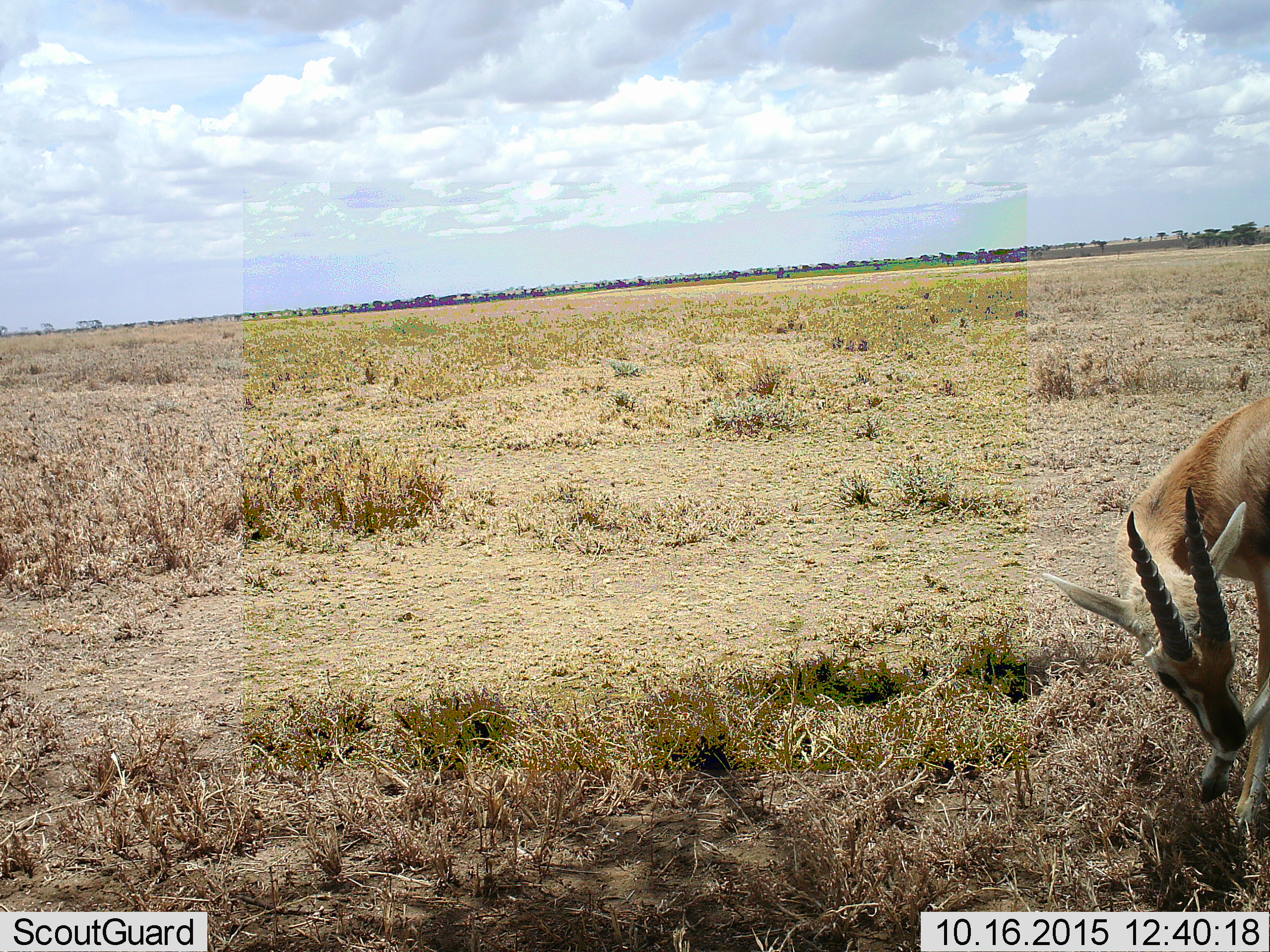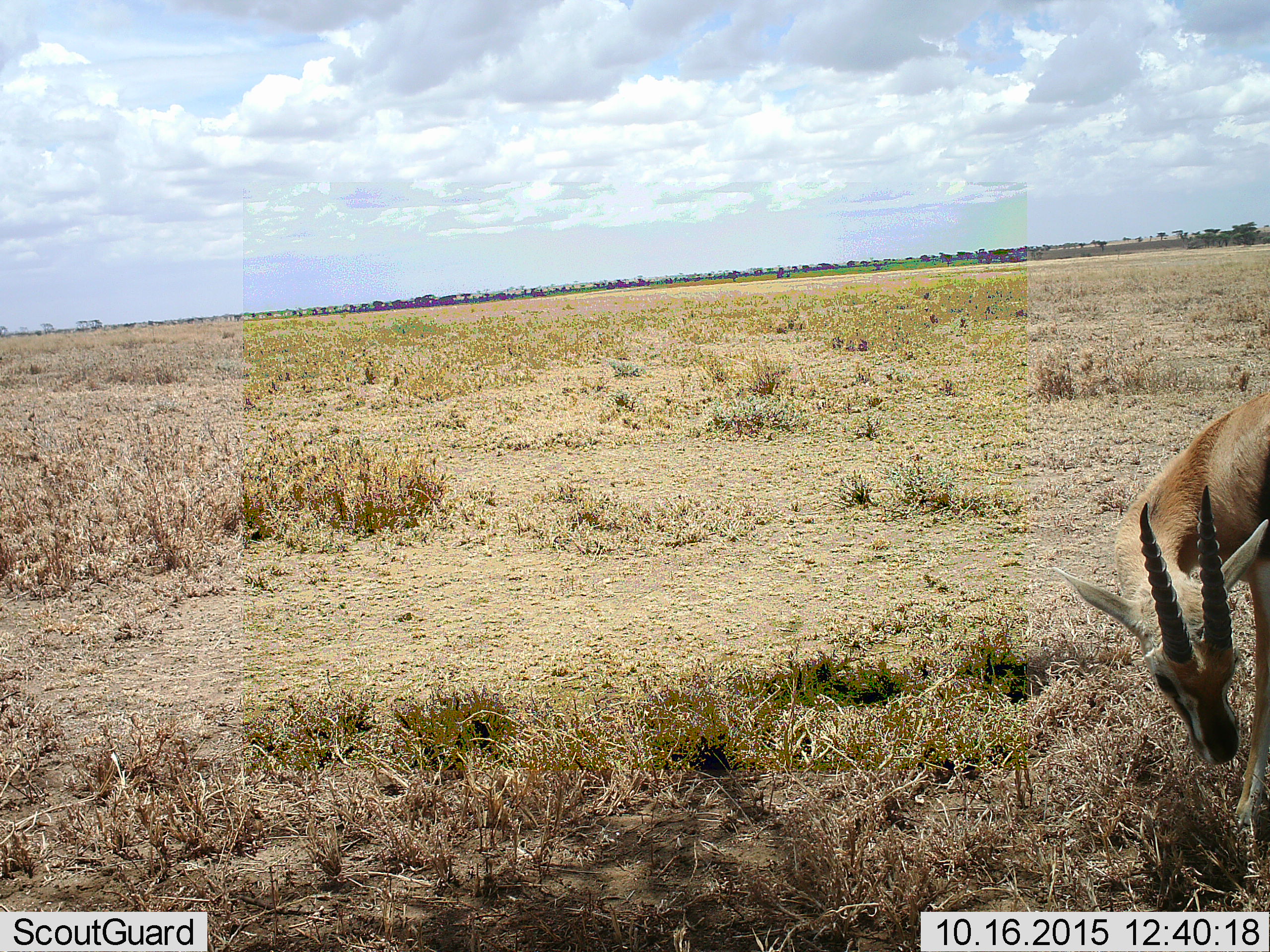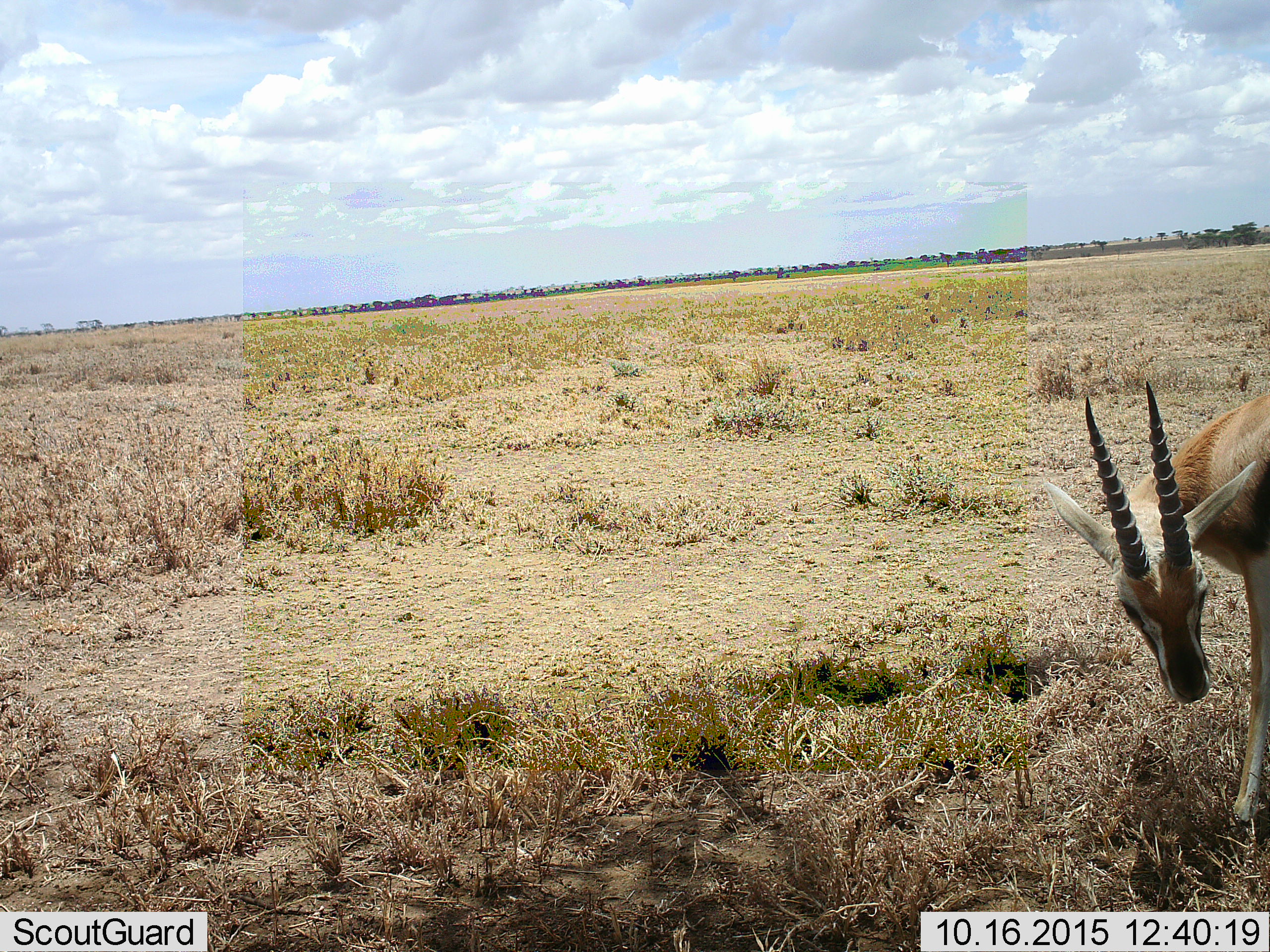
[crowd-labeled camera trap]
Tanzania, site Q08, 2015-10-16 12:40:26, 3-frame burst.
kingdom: Animalia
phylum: Chordata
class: Mammalia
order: Artiodactyla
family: Bovidae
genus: Eudorcas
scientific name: Eudorcas thomsonii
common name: thomson's gazelle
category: gazellethomsons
Gazellethomsons (thomson's gazelle) (Eudorcas thomsonii), count 1. Behavior (volunteer vote fractions): standing 43%, resting 0%, moving 14%, interacting 0%. Young present (vote fraction): 0%. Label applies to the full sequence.